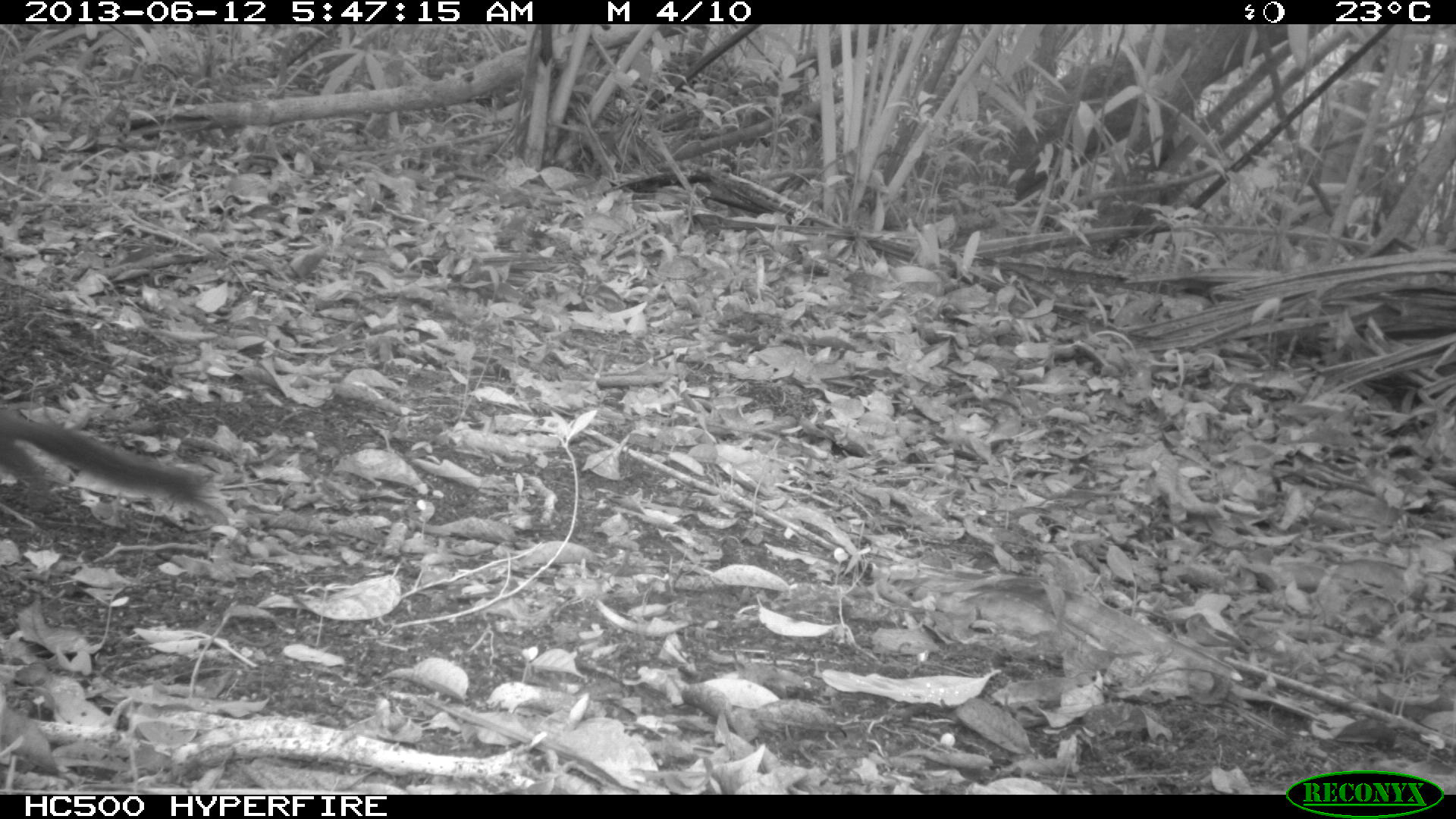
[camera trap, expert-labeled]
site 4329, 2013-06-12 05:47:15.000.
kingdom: Animalia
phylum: Chordata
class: Mammalia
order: Rodentia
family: Sciuridae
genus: Sciurus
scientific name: Sciurus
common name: squirrel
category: sciurus sp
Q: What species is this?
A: Sciurus sp (squirrel) (Sciurus).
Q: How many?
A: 1.